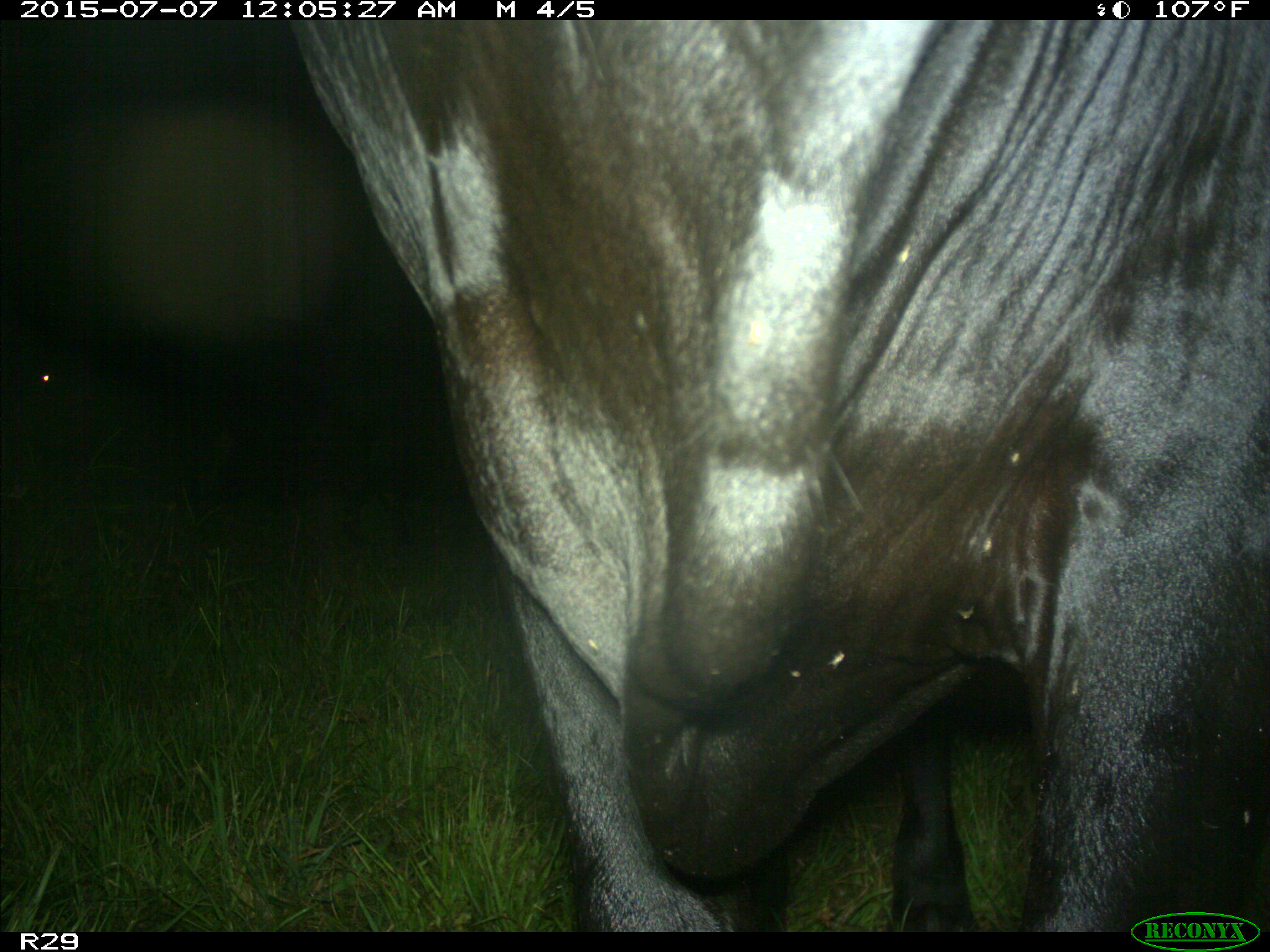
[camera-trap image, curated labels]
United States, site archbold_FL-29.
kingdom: Animalia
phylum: Chordata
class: Mammalia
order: Artiodactyla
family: Bovidae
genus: Bos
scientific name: Bos taurus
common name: domestic cow